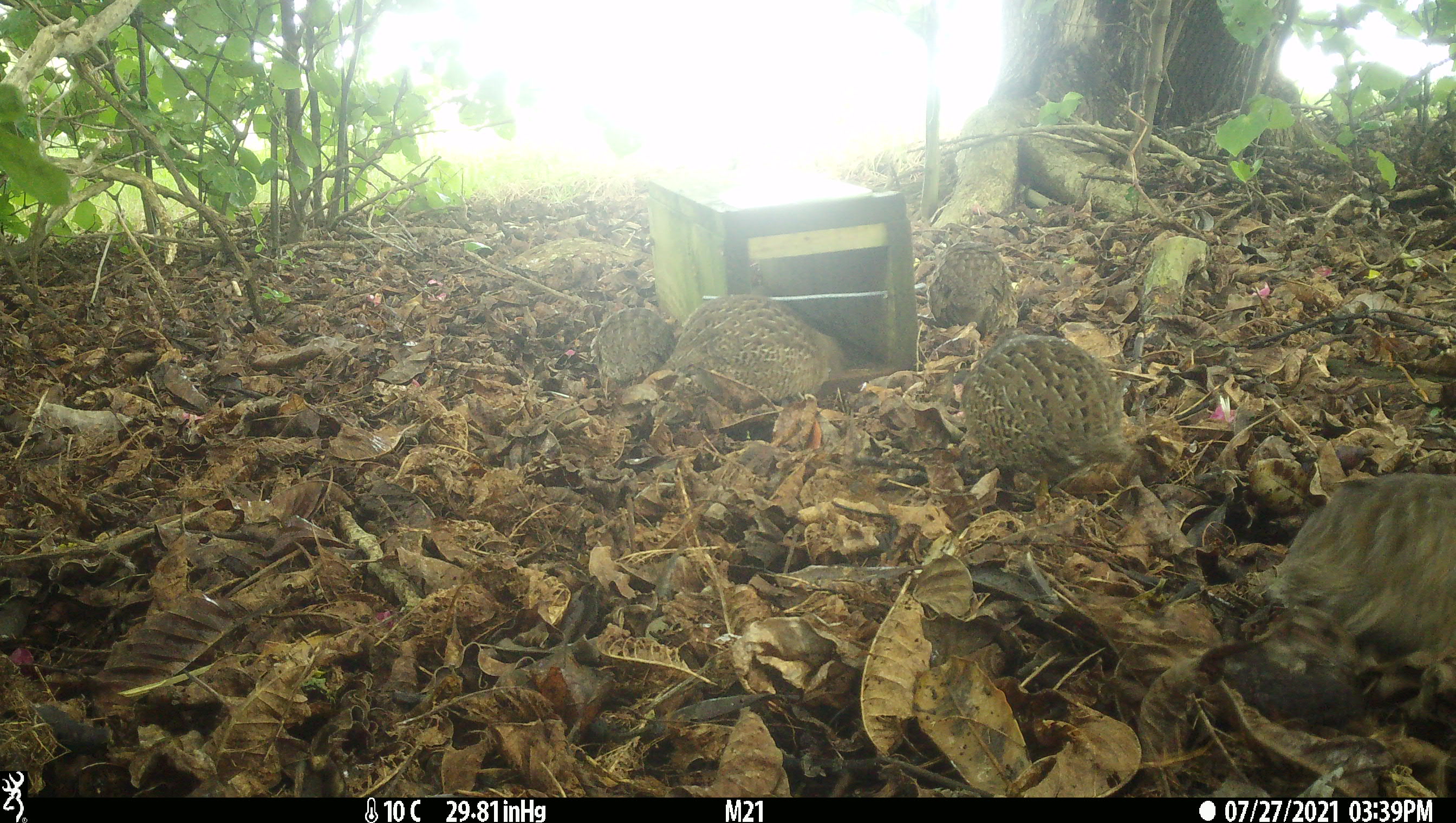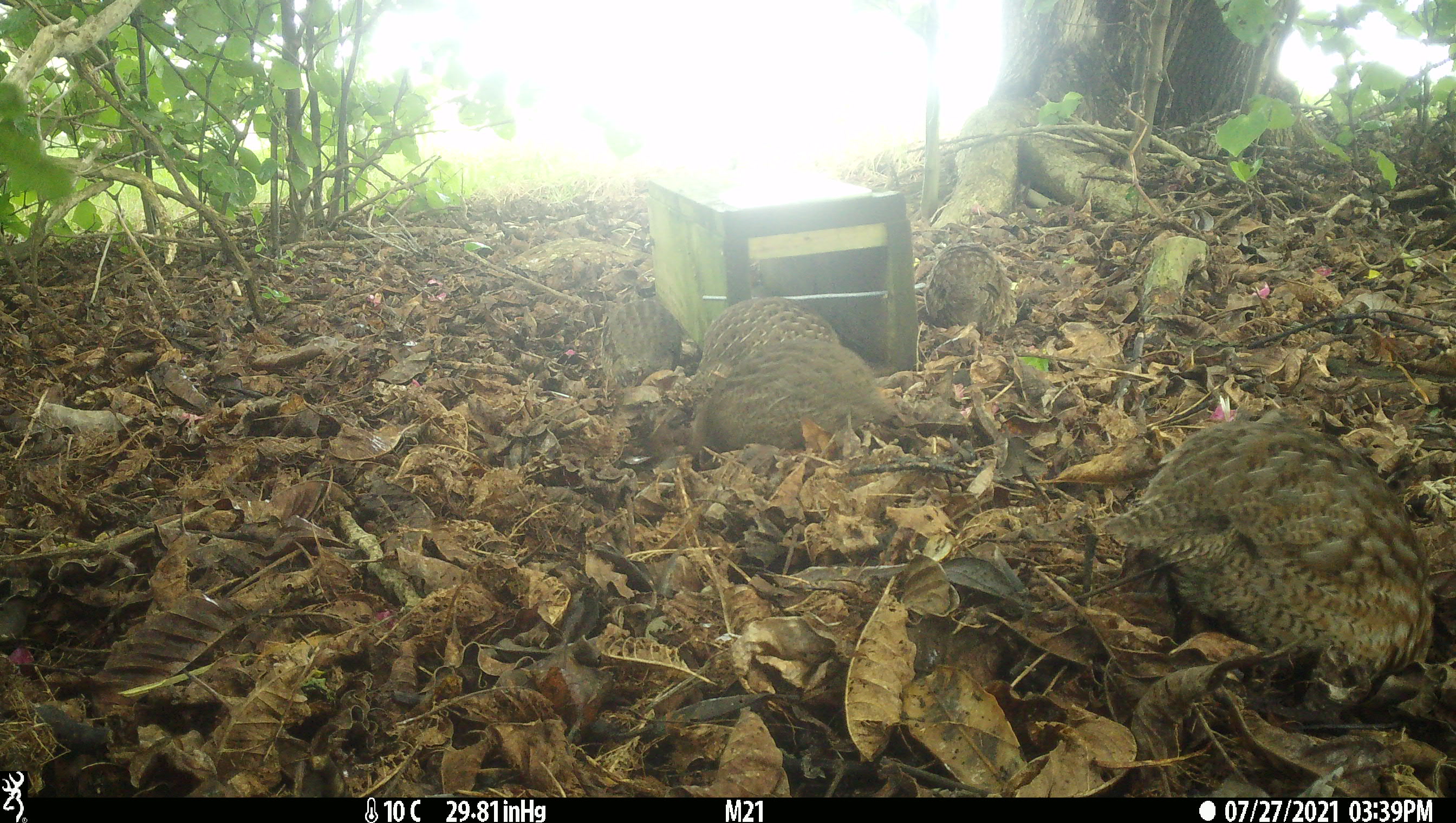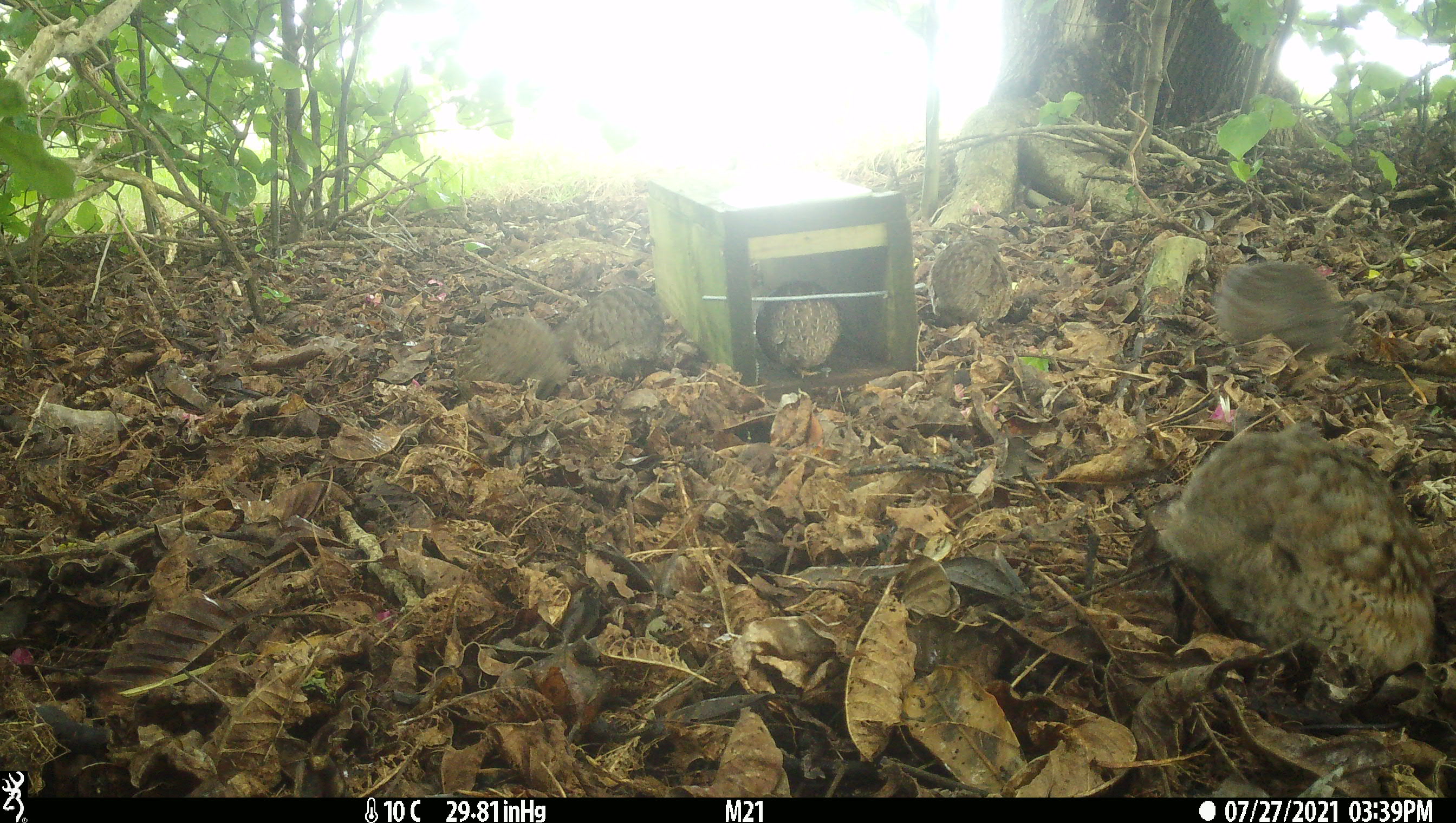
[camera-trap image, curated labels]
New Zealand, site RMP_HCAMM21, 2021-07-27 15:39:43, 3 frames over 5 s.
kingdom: Animalia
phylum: Chordata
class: Aves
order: Galliformes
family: Phasianidae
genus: Synoicus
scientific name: Synoicus ypsilophorus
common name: brown quail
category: quail brown